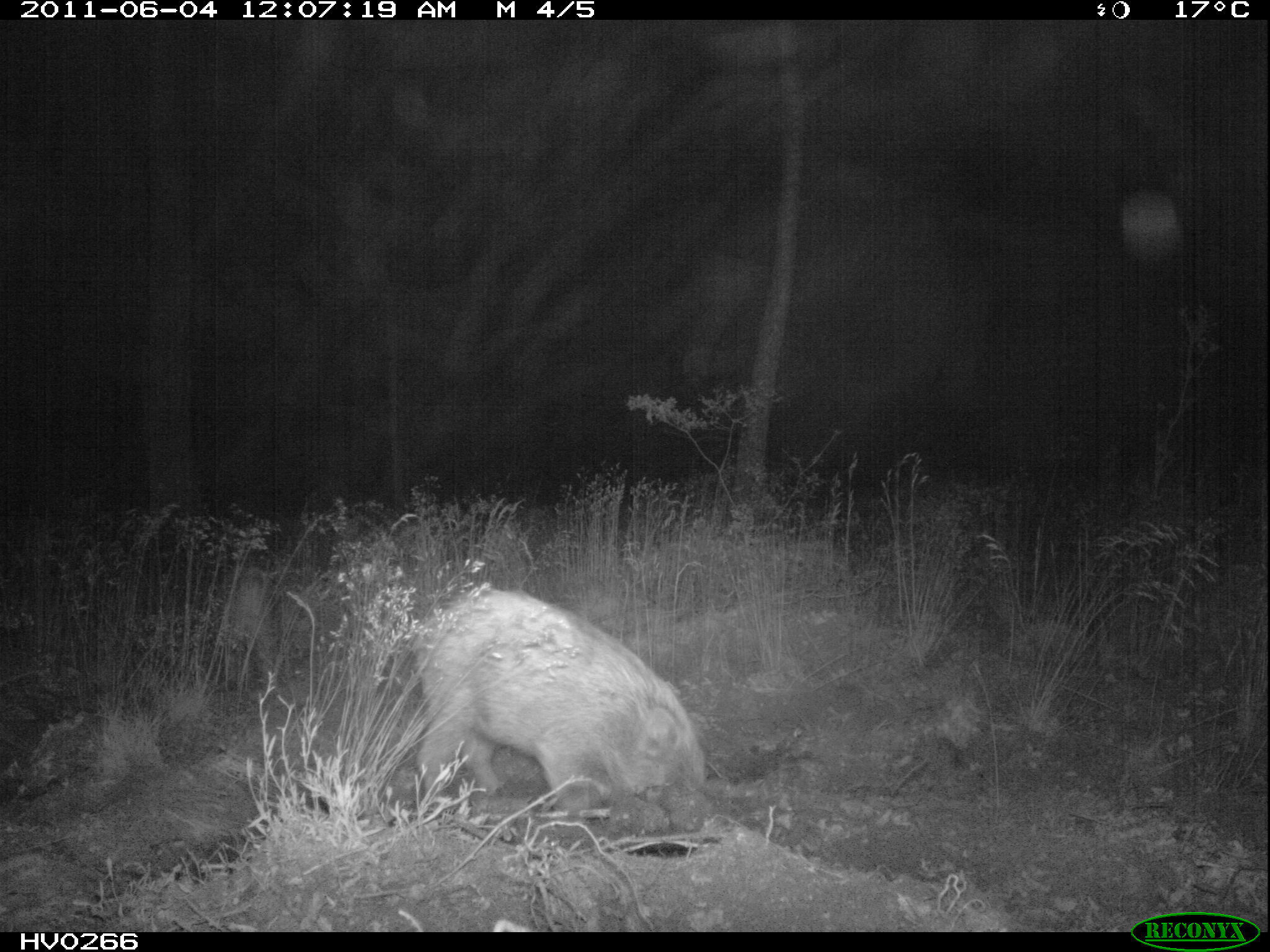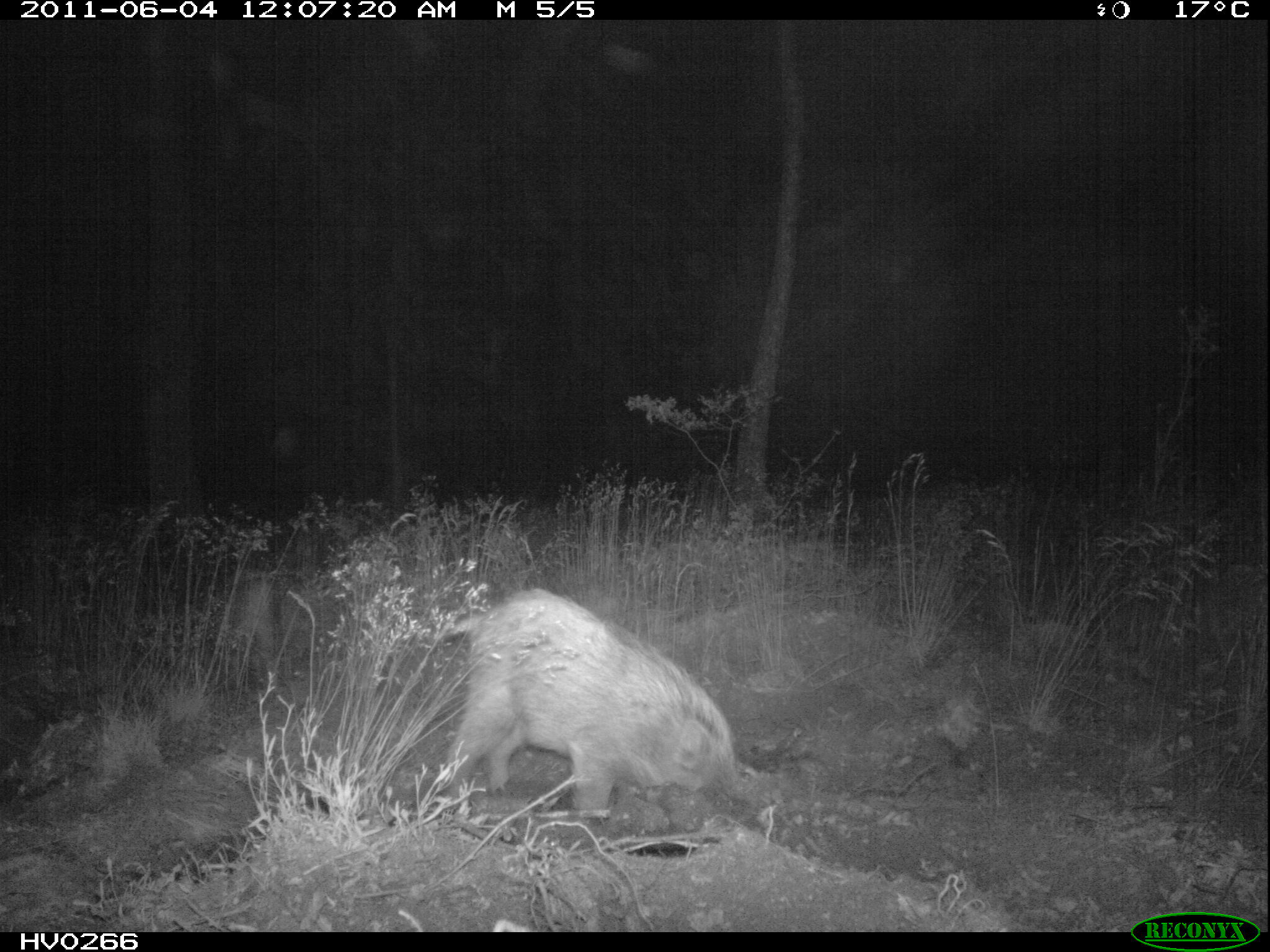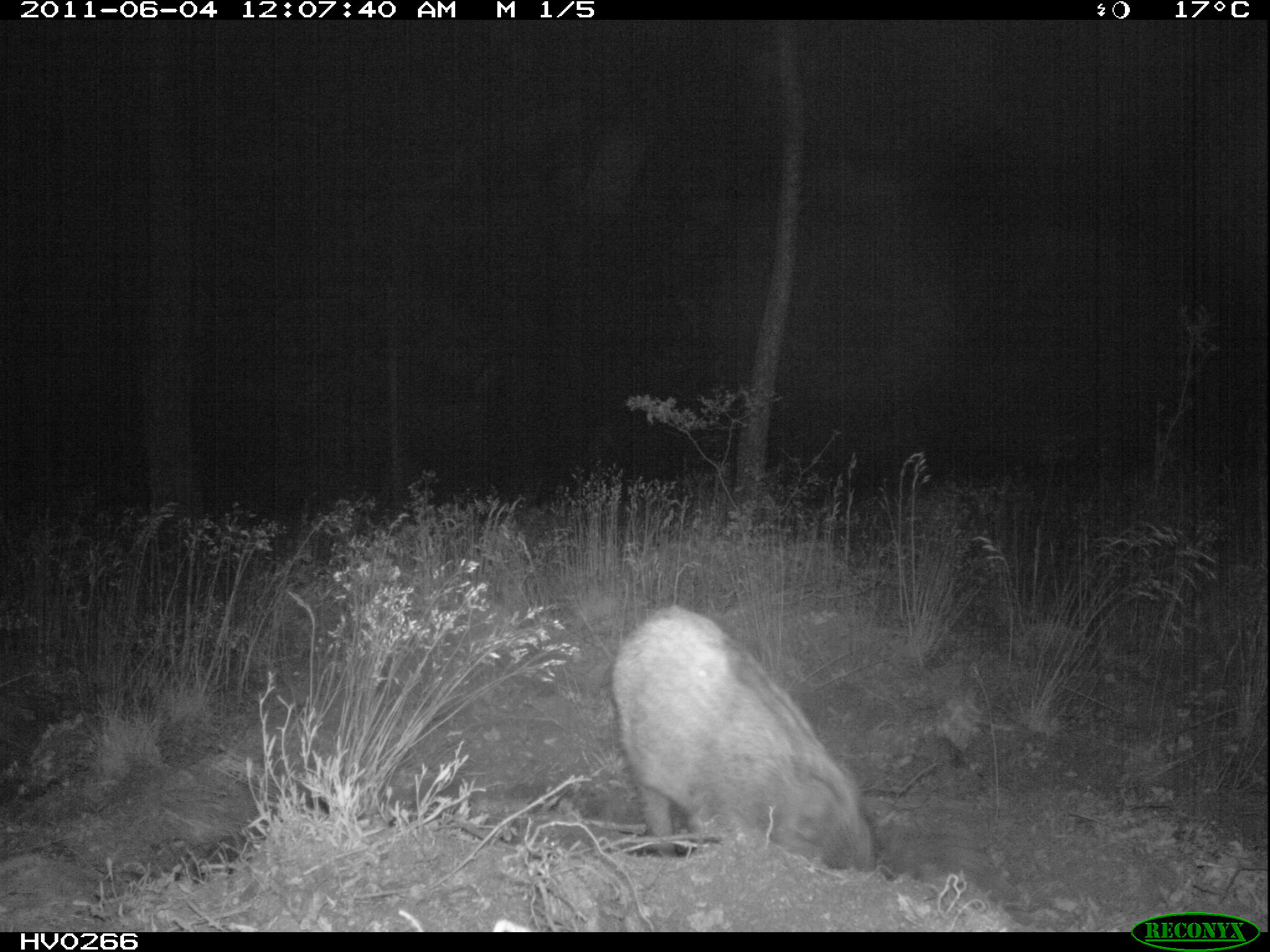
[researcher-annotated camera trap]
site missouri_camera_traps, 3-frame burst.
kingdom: Animalia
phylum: Chordata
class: Mammalia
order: Artiodactyla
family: Suidae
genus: Sus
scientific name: Sus scrofa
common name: wild boar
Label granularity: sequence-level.